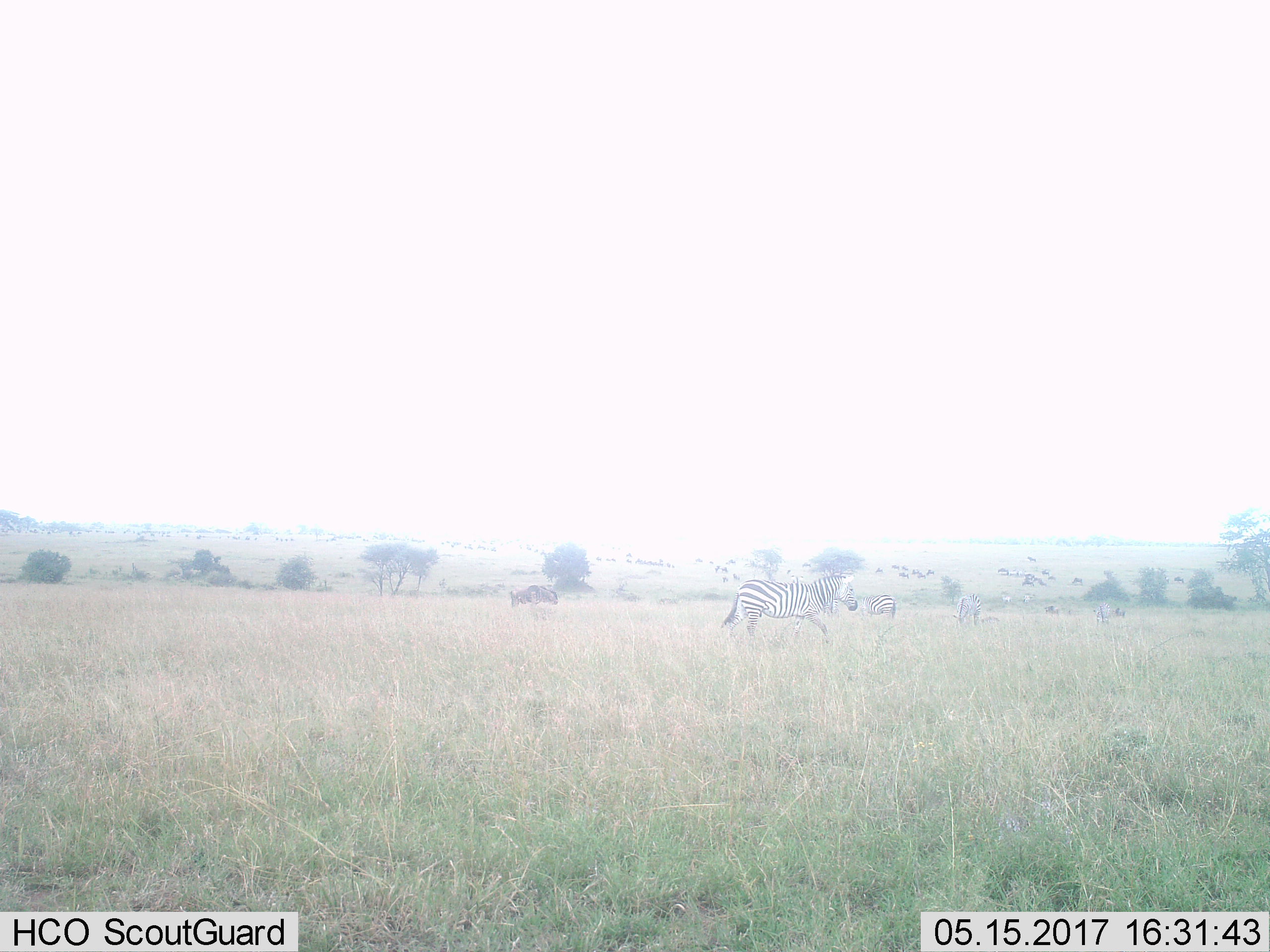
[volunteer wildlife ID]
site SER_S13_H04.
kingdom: Animalia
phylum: Chordata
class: Mammalia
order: Perissodactyla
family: Equidae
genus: Equus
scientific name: Equus quagga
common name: plains zebra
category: zebraplains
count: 4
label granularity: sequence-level